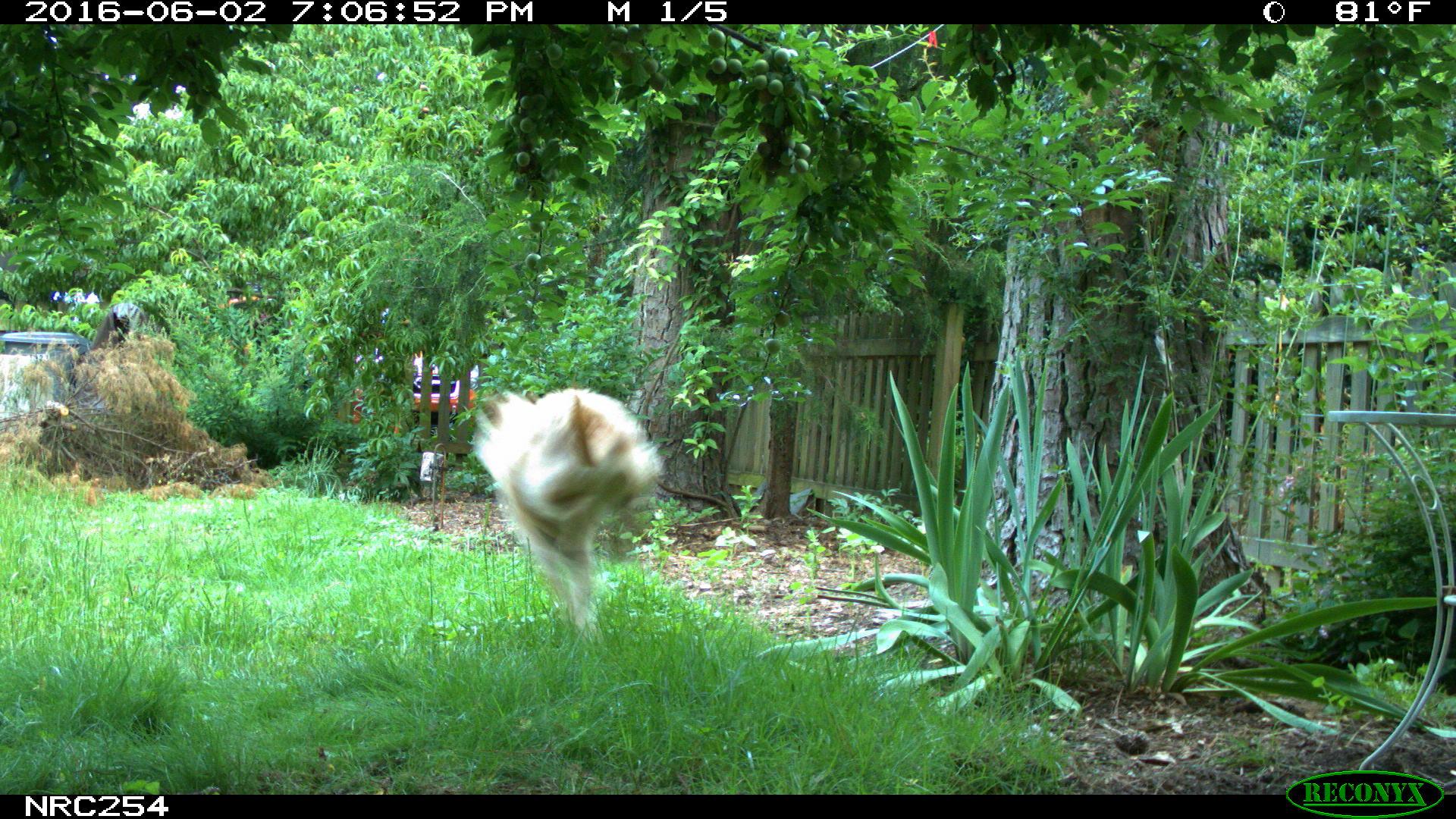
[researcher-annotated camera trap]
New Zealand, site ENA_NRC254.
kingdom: Animalia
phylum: Chordata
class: Mammalia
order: Carnivora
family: Canidae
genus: Canis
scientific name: Canis familiaris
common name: domestic dog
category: dog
Dog (domestic dog) (Canis familiaris).